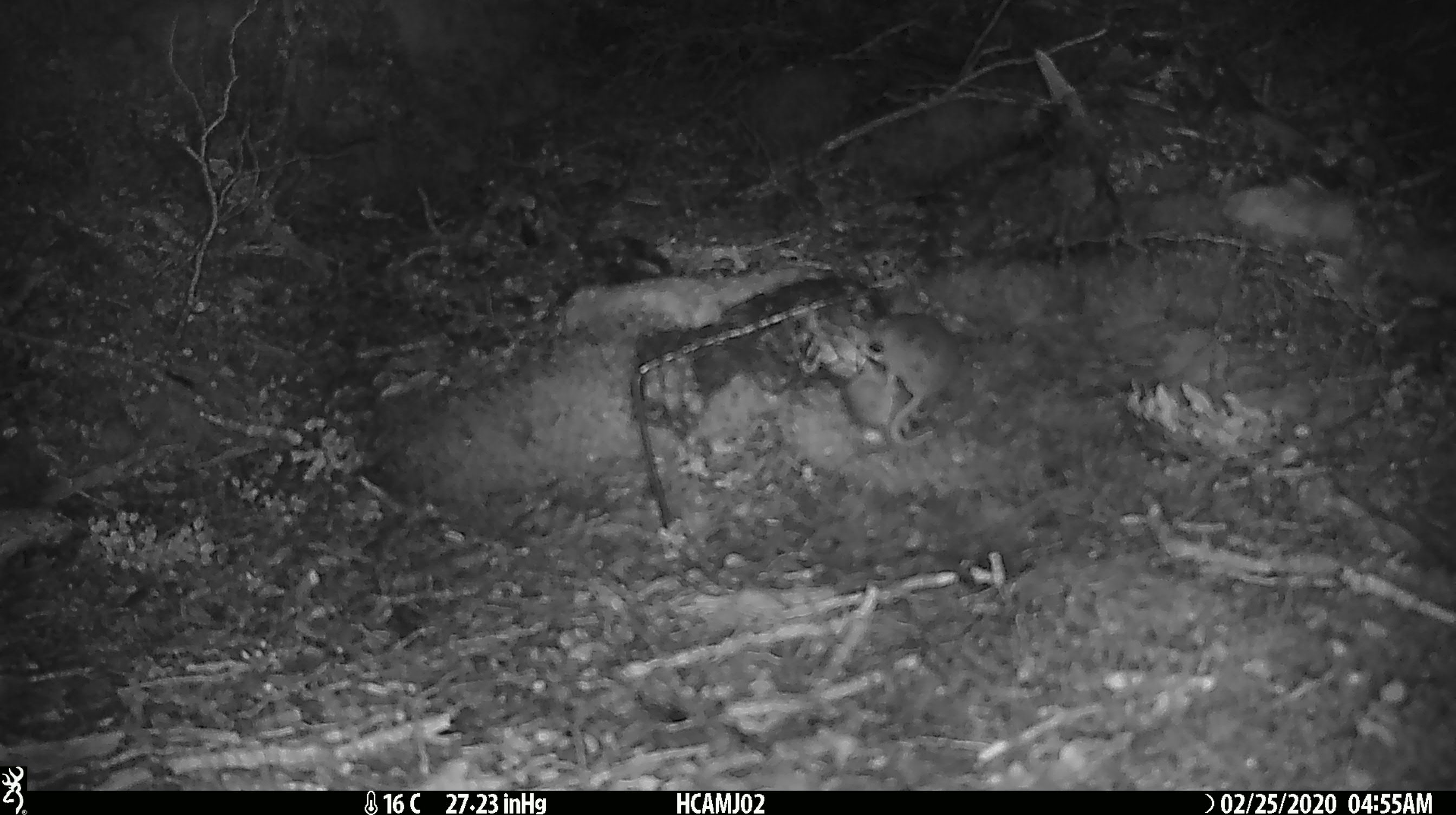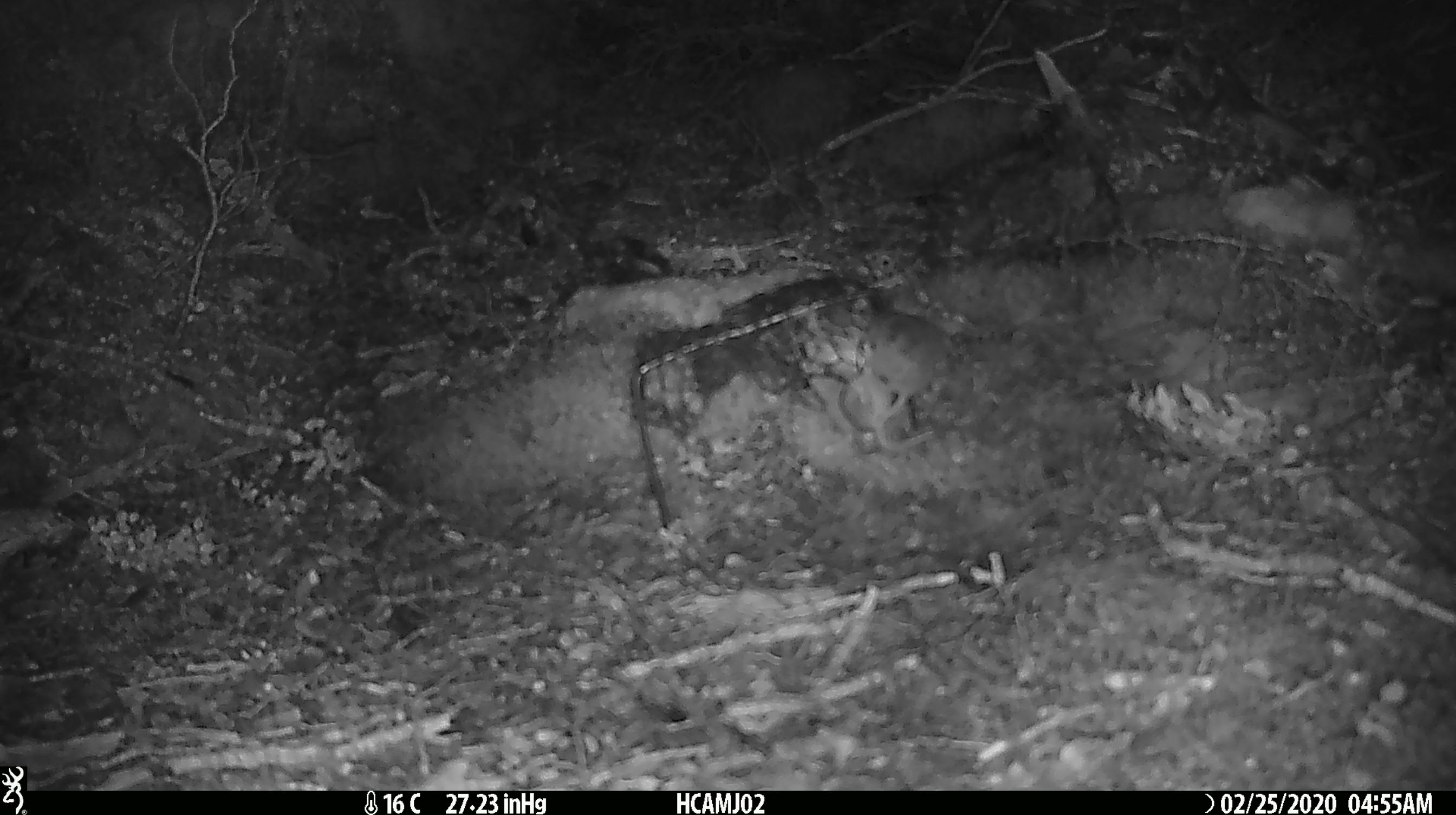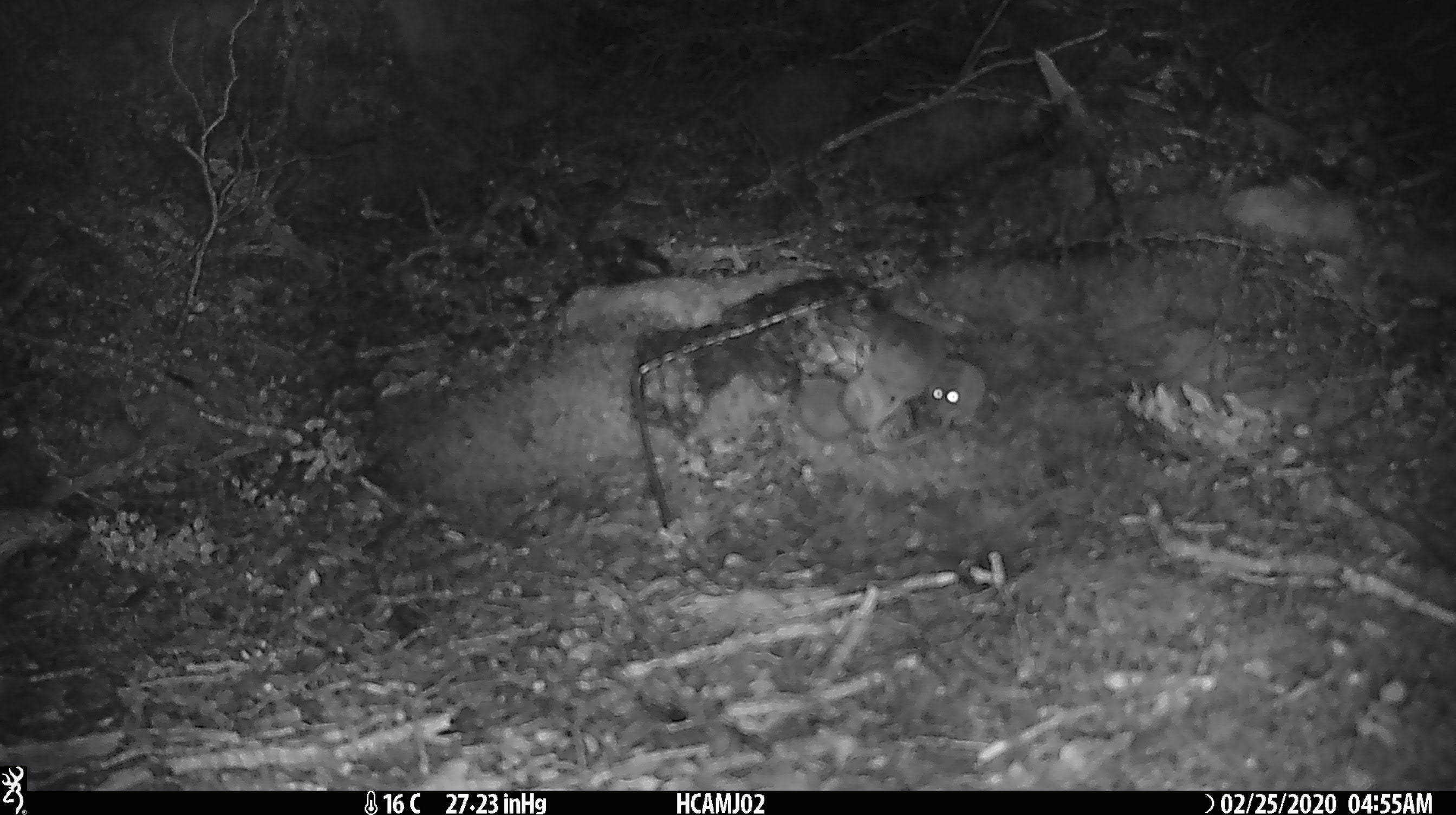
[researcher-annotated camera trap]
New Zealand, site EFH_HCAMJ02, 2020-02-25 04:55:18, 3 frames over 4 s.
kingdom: Animalia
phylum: Chordata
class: Mammalia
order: Rodentia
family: Muridae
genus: Mus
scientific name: Mus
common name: mouse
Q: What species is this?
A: Mouse (Mus).